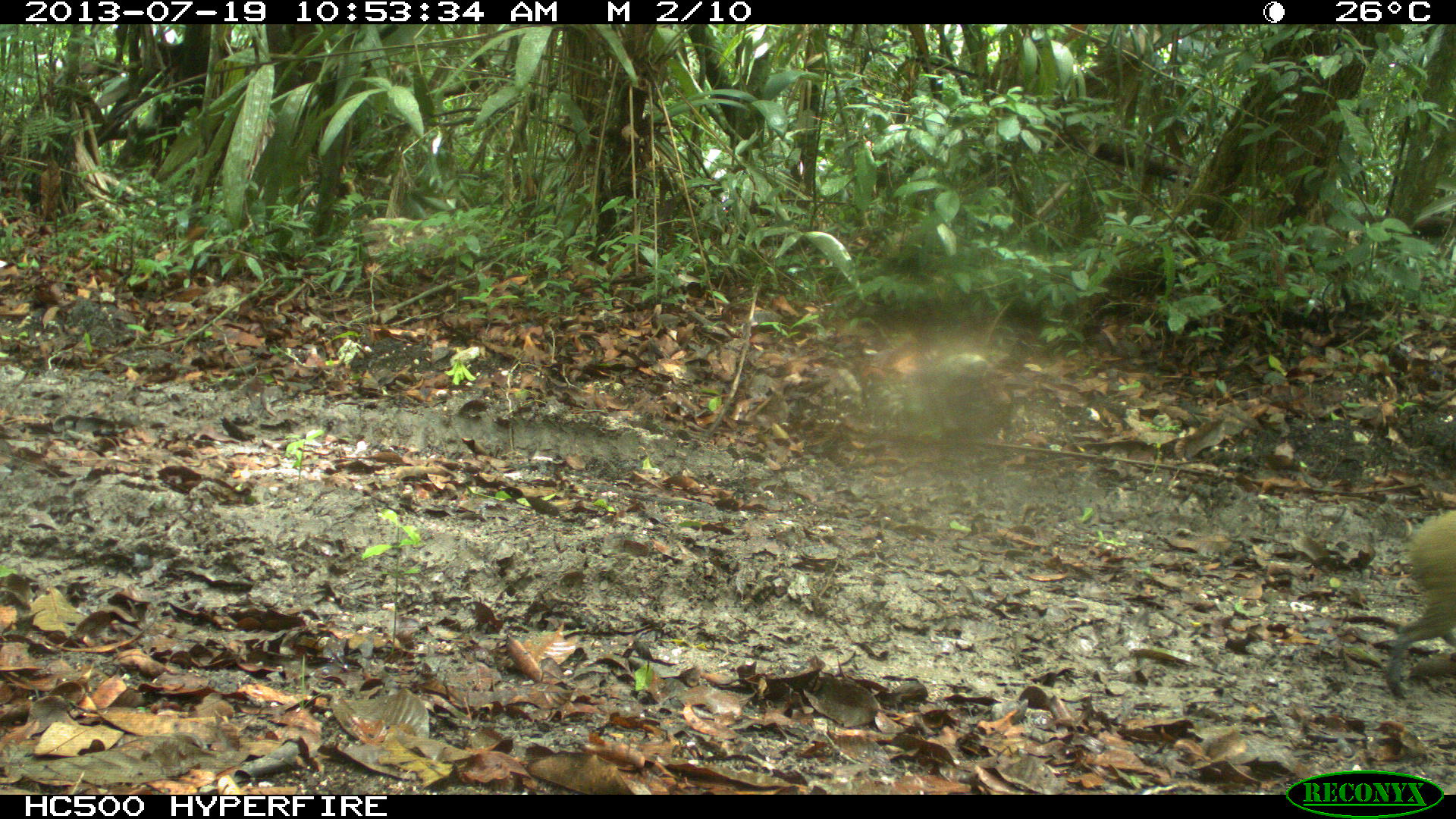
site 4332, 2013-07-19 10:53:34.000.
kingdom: Animalia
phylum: Chordata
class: Mammalia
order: Rodentia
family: Dasyproctidae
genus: Dasyprocta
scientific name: Dasyprocta punctata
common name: central american agouti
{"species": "Dasyprocta punctata (central american agouti)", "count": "1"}